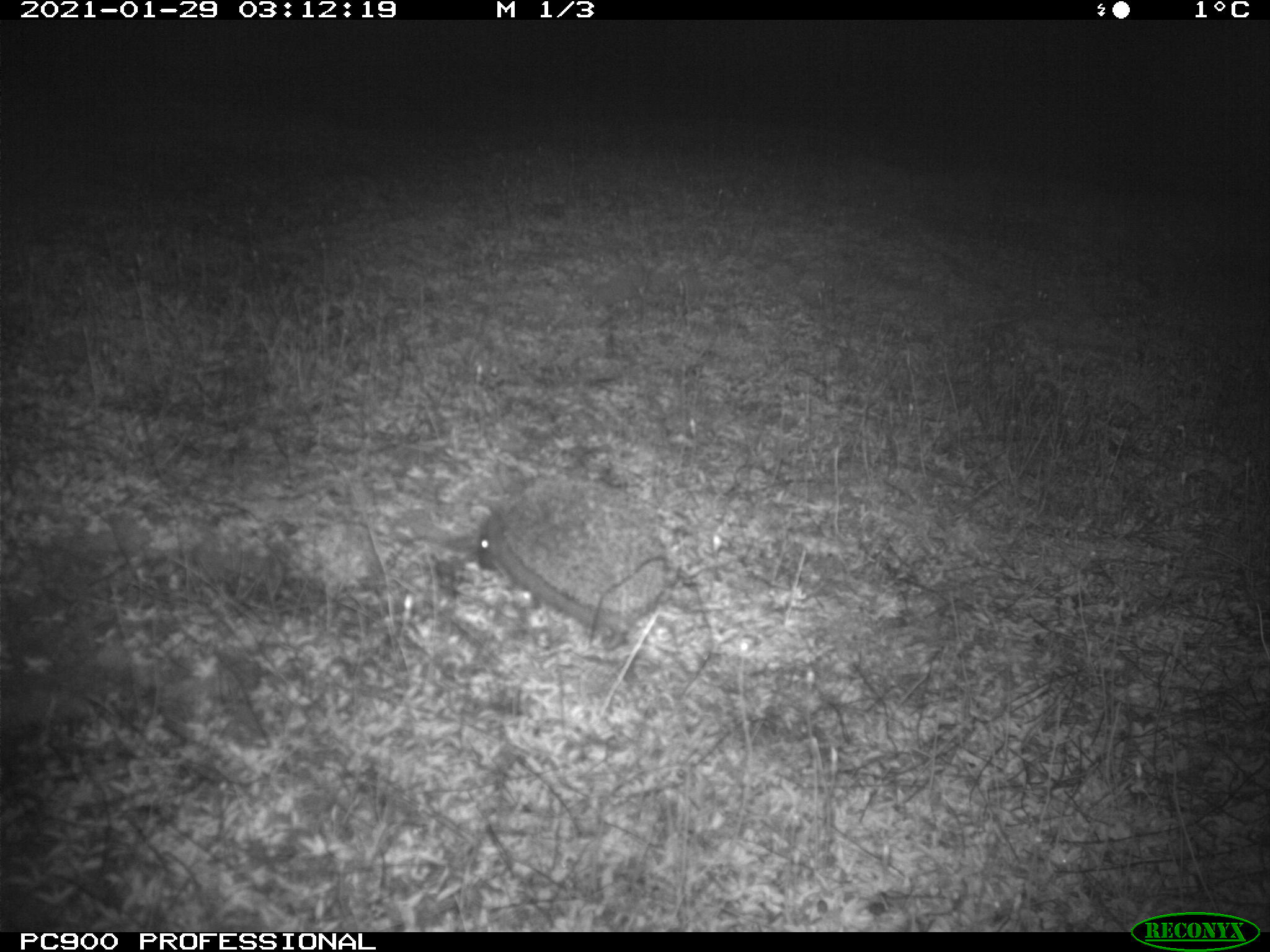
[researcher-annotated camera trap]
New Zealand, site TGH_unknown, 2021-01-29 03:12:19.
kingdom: Animalia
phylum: Chordata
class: Mammalia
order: Eulipotyphla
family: Erinaceidae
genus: Erinaceus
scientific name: Erinaceus europaeus europaeus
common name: european hedgehog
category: hedgehog